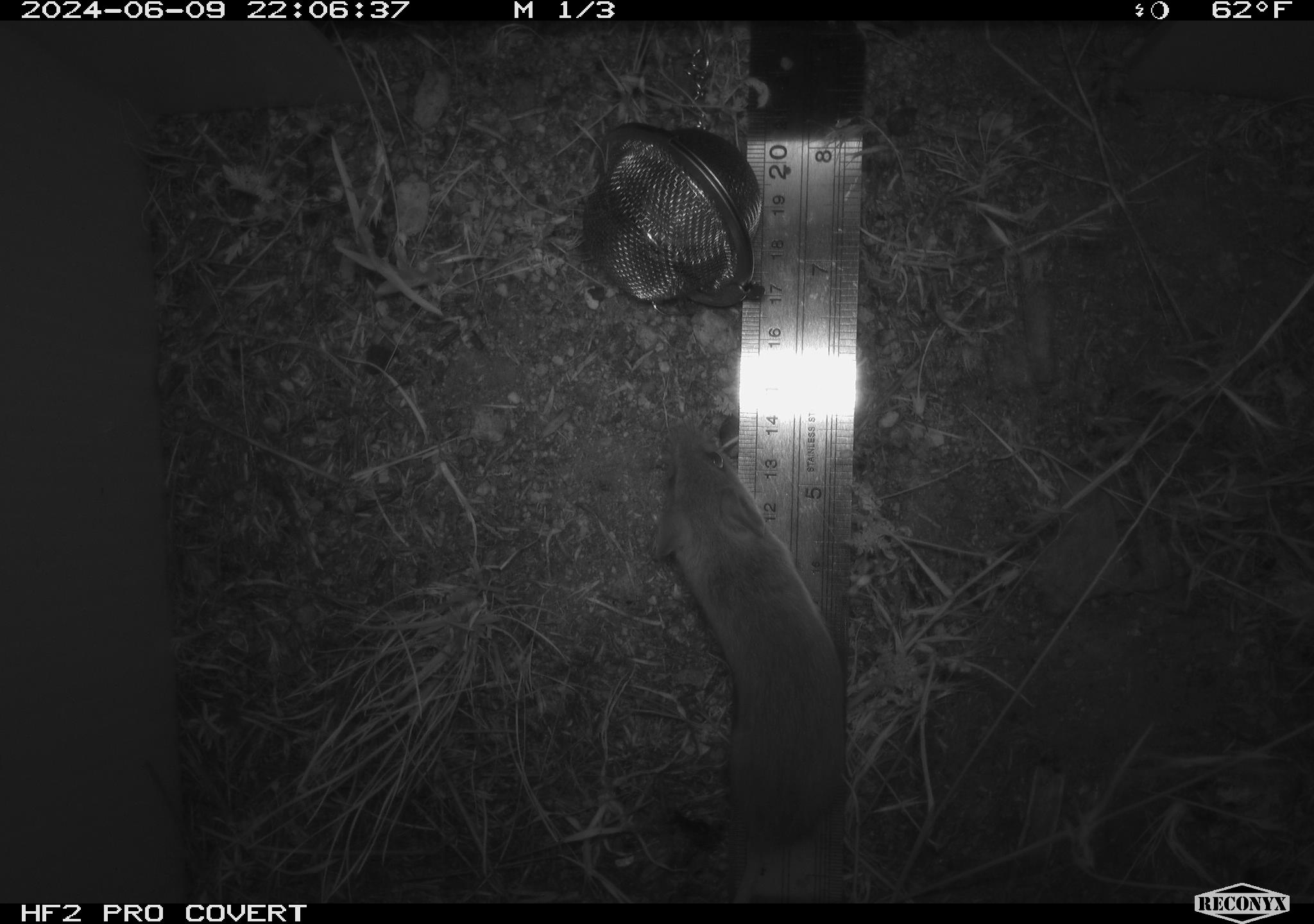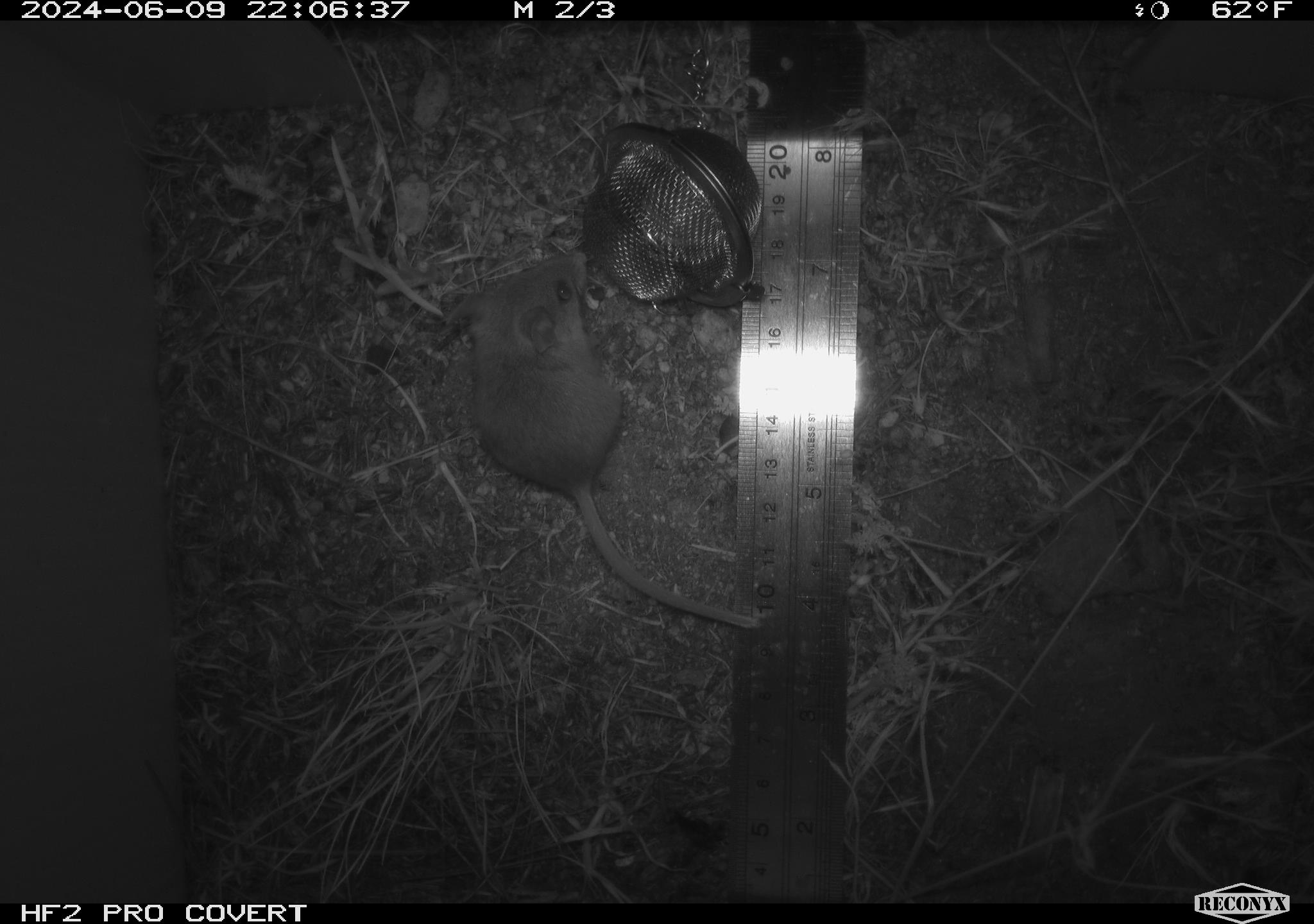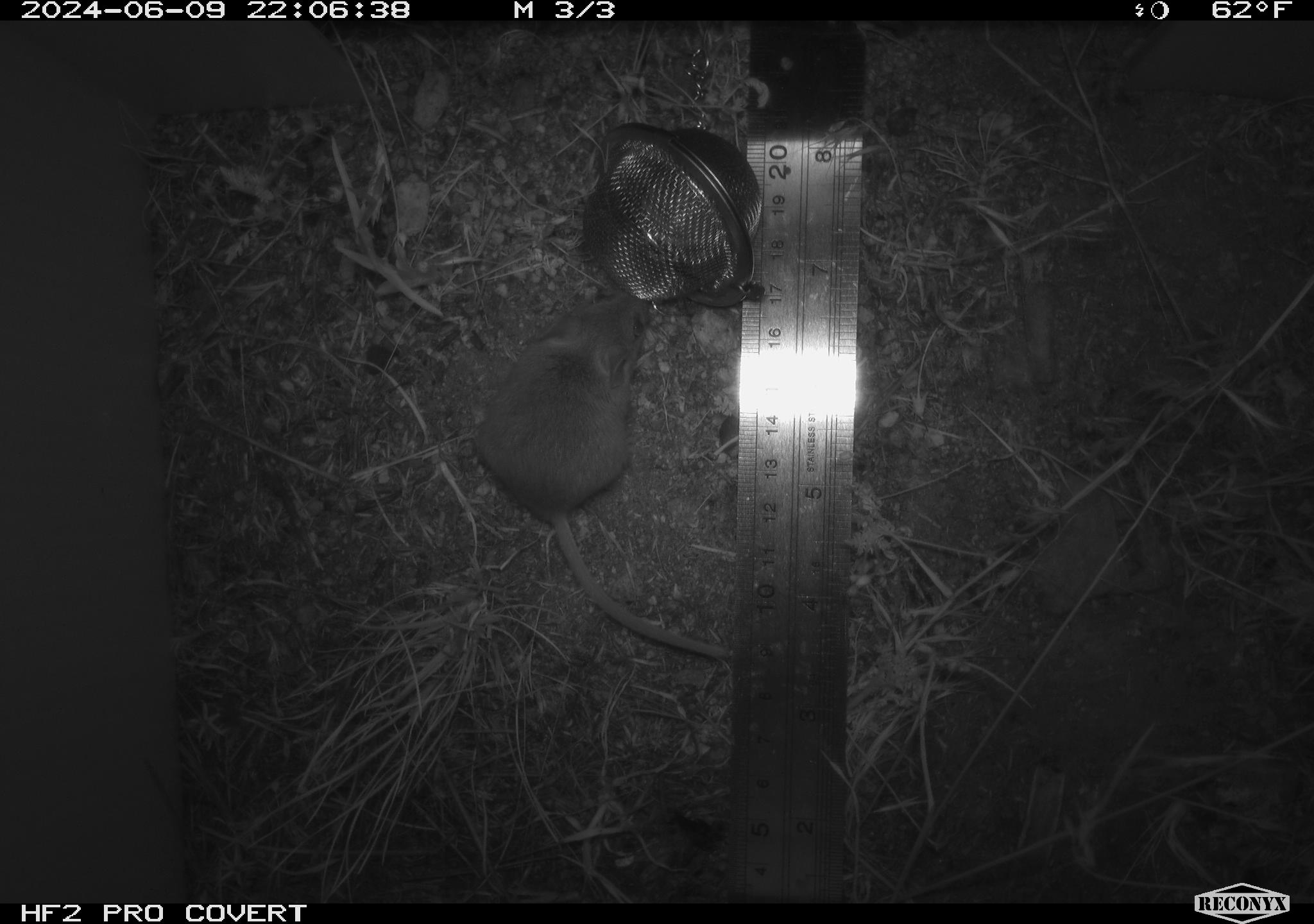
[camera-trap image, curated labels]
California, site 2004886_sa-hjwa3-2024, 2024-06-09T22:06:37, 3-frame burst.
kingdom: Animalia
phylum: Chordata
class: Mammalia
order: Rodentia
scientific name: Rodentia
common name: rodent